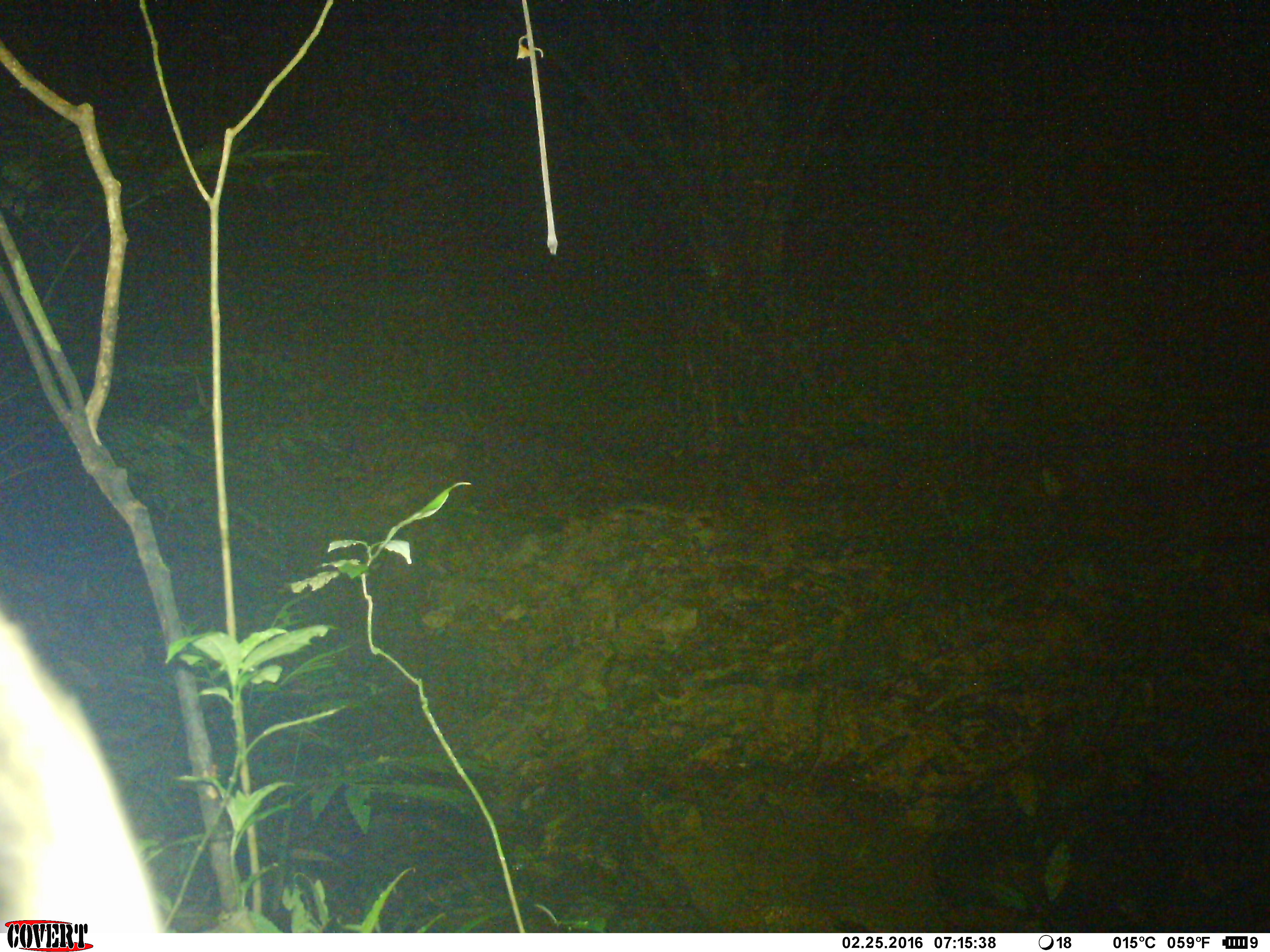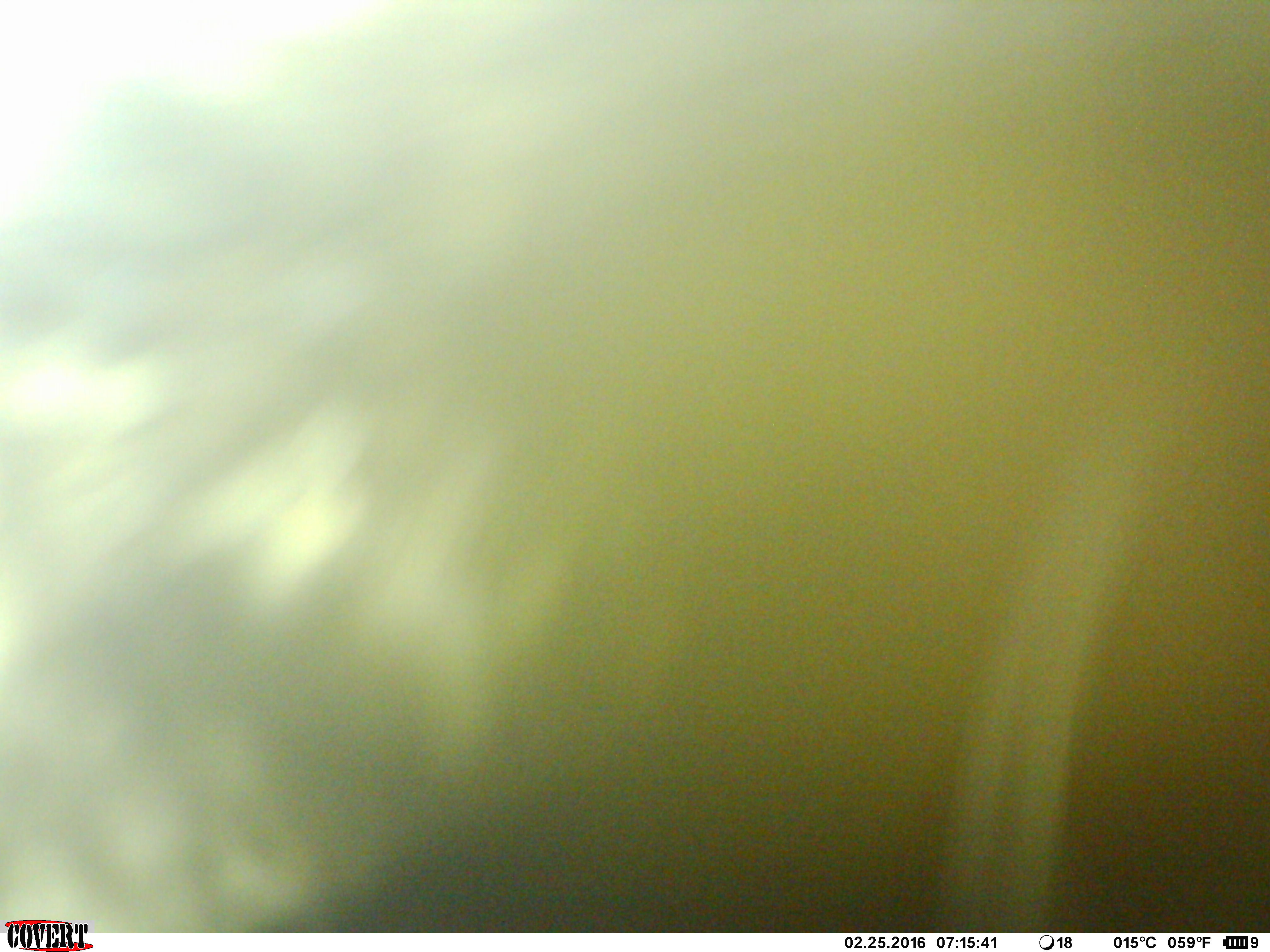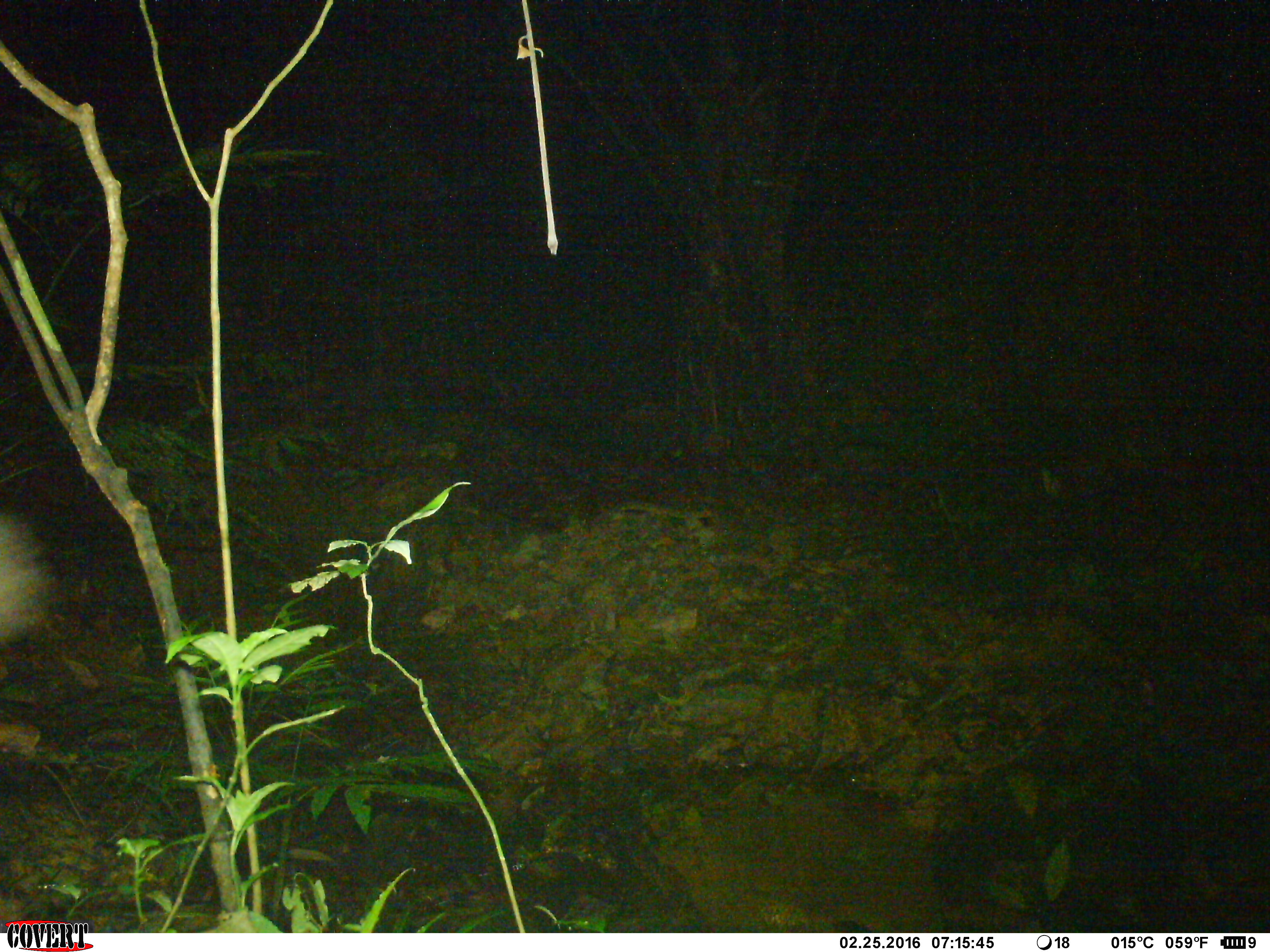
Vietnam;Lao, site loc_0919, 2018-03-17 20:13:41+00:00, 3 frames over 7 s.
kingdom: Animalia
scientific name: Animalia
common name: animal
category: unidentified animal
Unidentified animal (animal) (Animalia). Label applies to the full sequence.